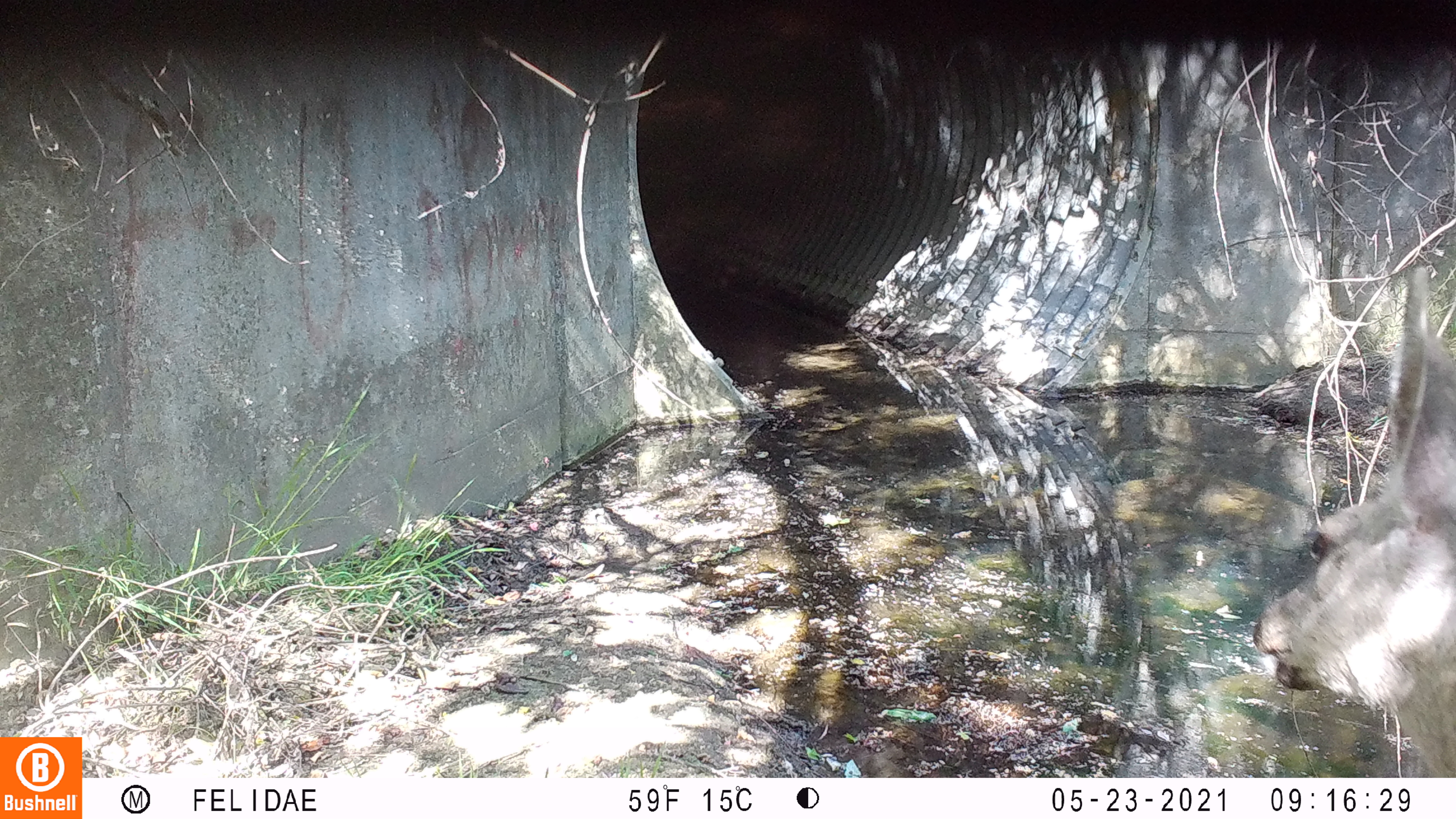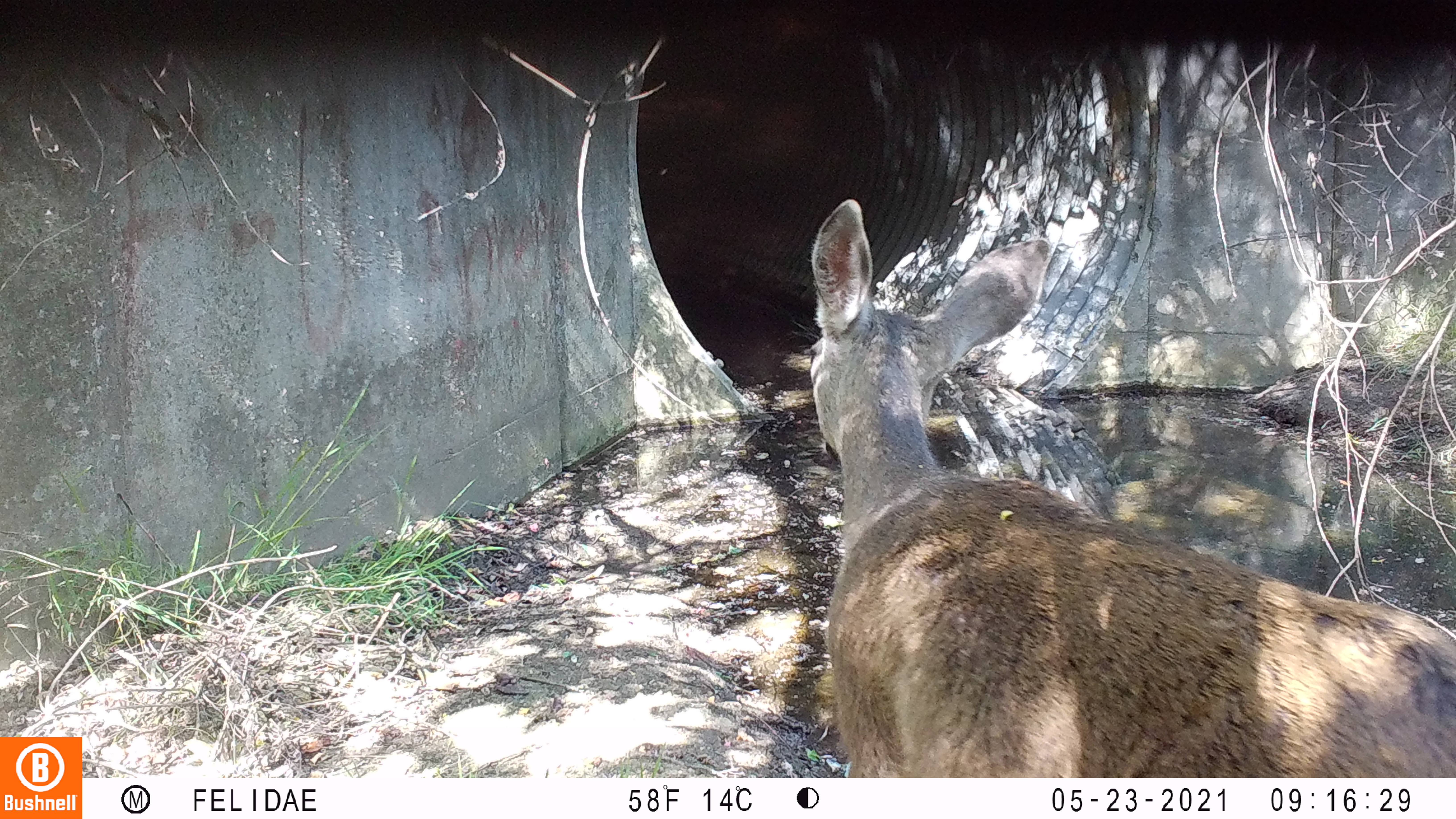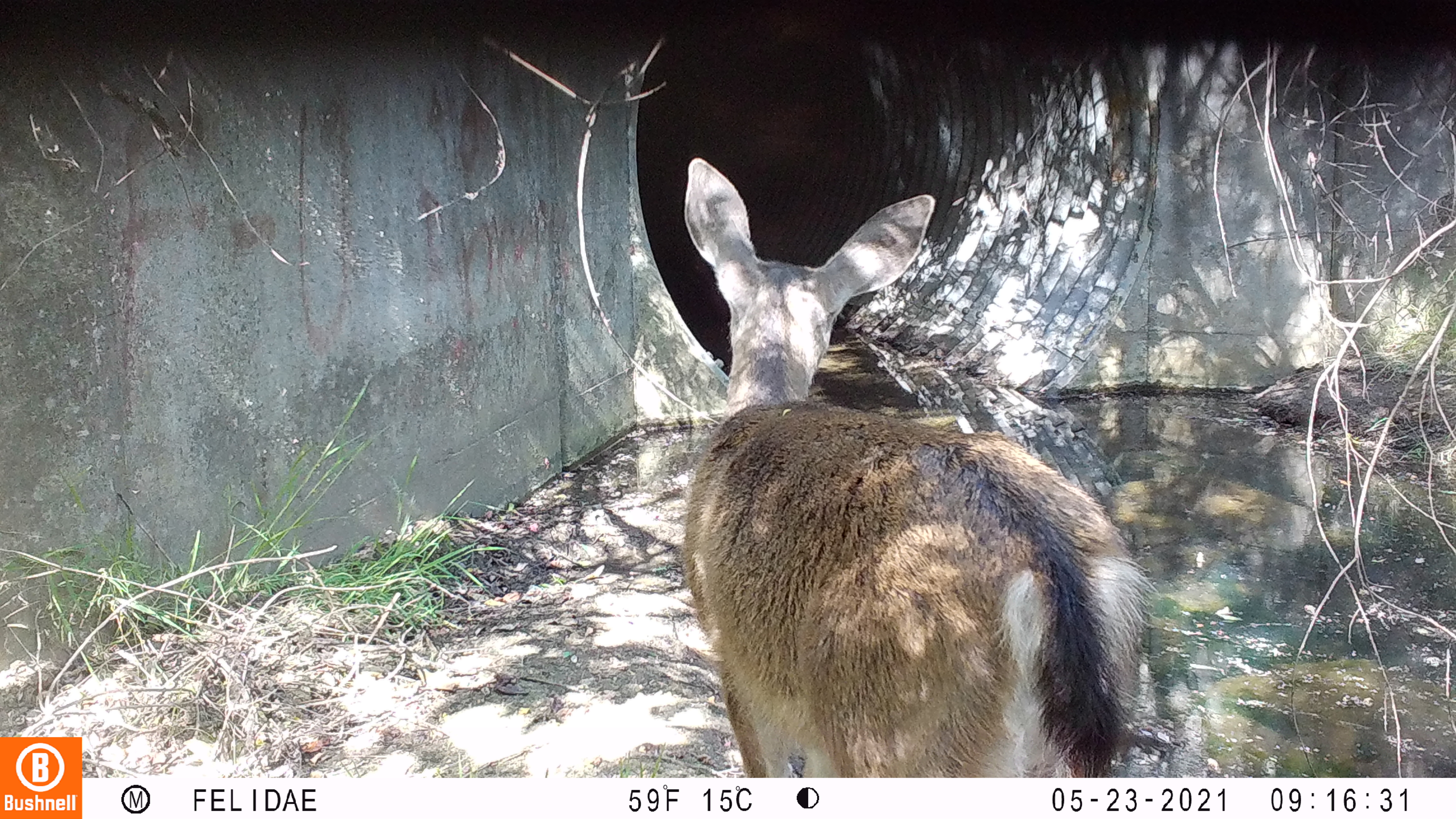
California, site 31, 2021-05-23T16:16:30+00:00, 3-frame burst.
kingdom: Animalia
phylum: Chordata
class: Mammalia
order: Artiodactyla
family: Cervidae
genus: Odocoileus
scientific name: Odocoileus hemionus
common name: mule deer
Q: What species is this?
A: Mule deer (Odocoileus hemionus).